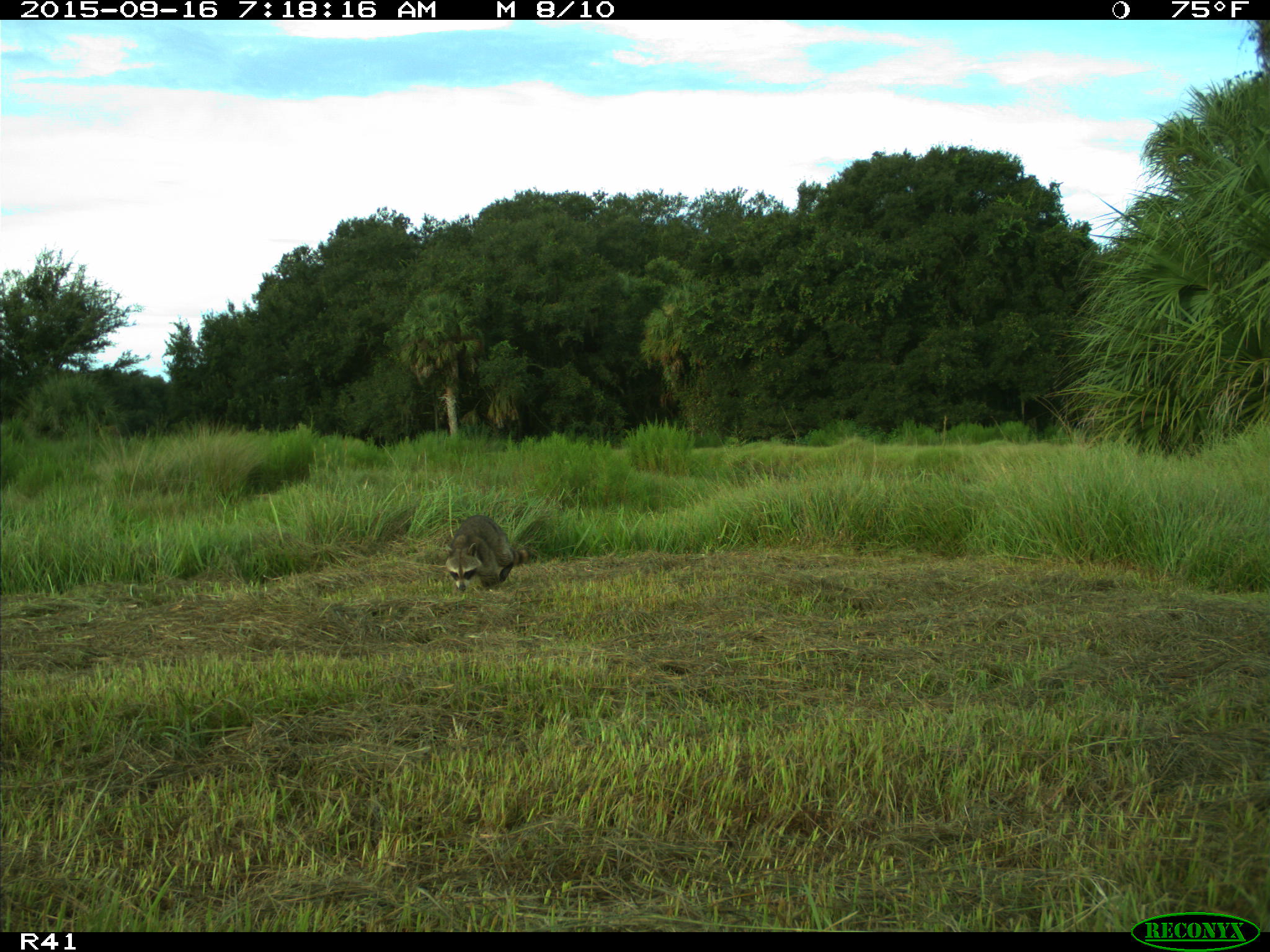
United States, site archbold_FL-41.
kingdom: Animalia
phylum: Chordata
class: Mammalia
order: Carnivora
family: Procyonidae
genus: Procyon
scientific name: Procyon lotor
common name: common raccoon